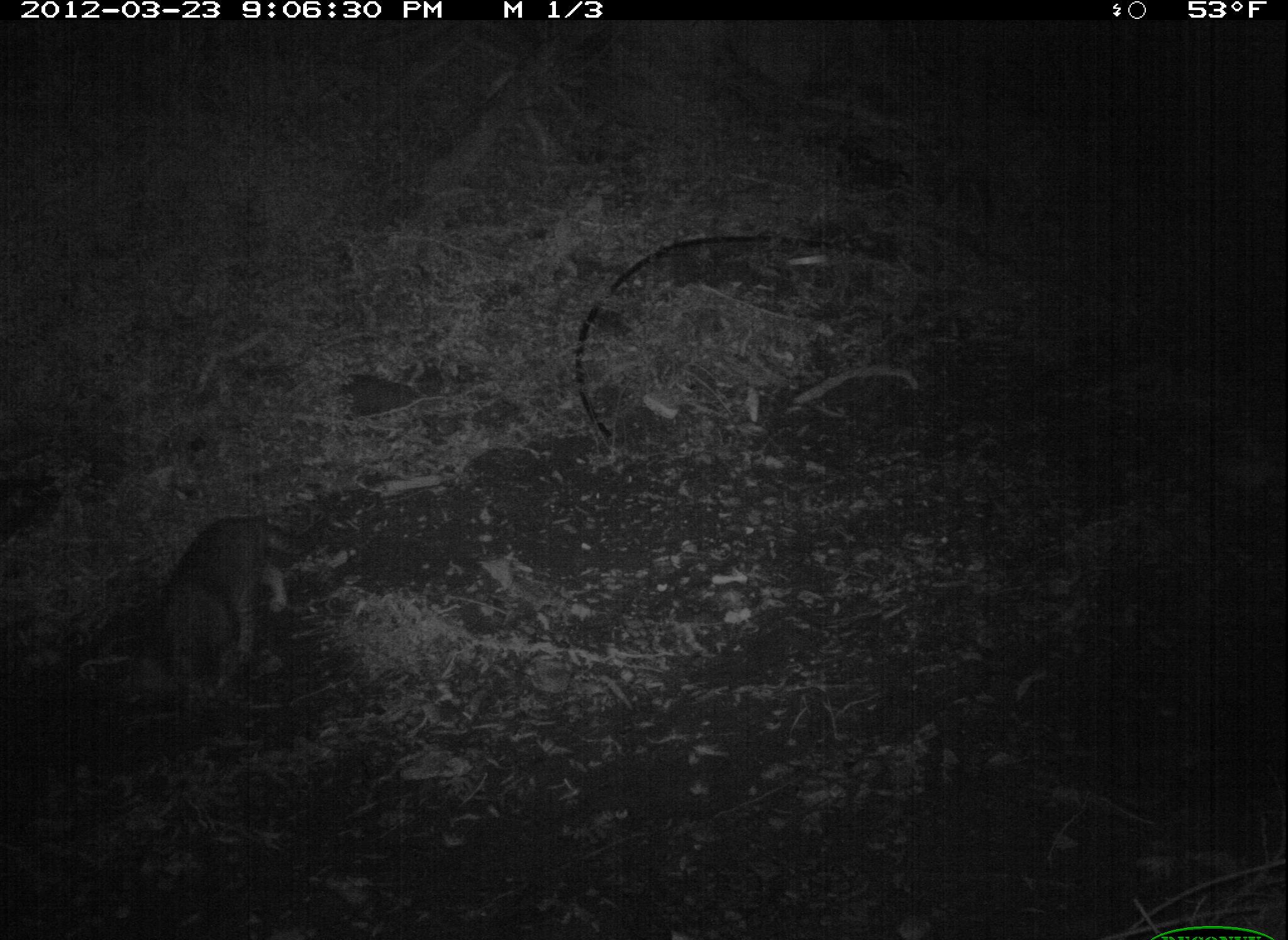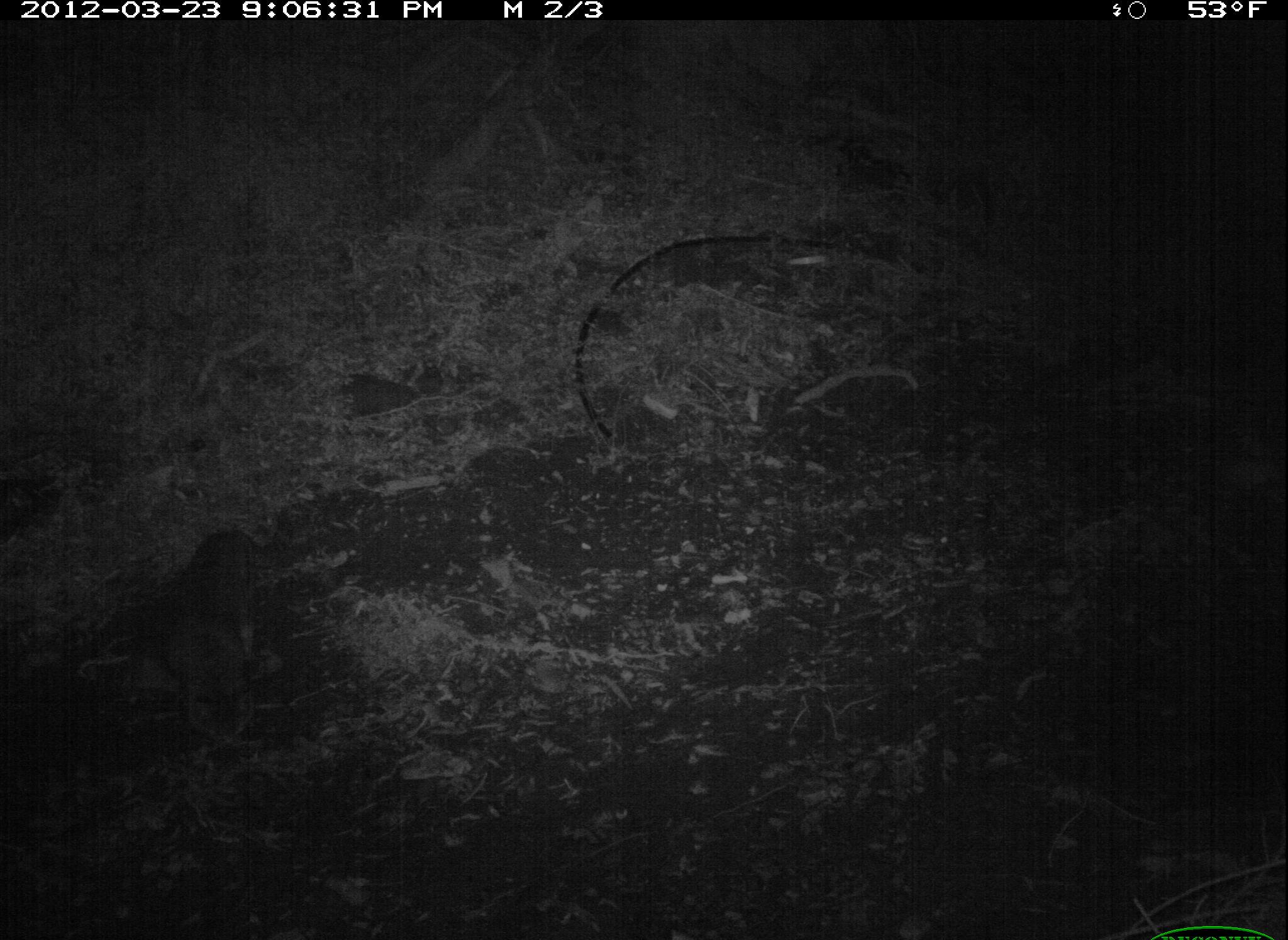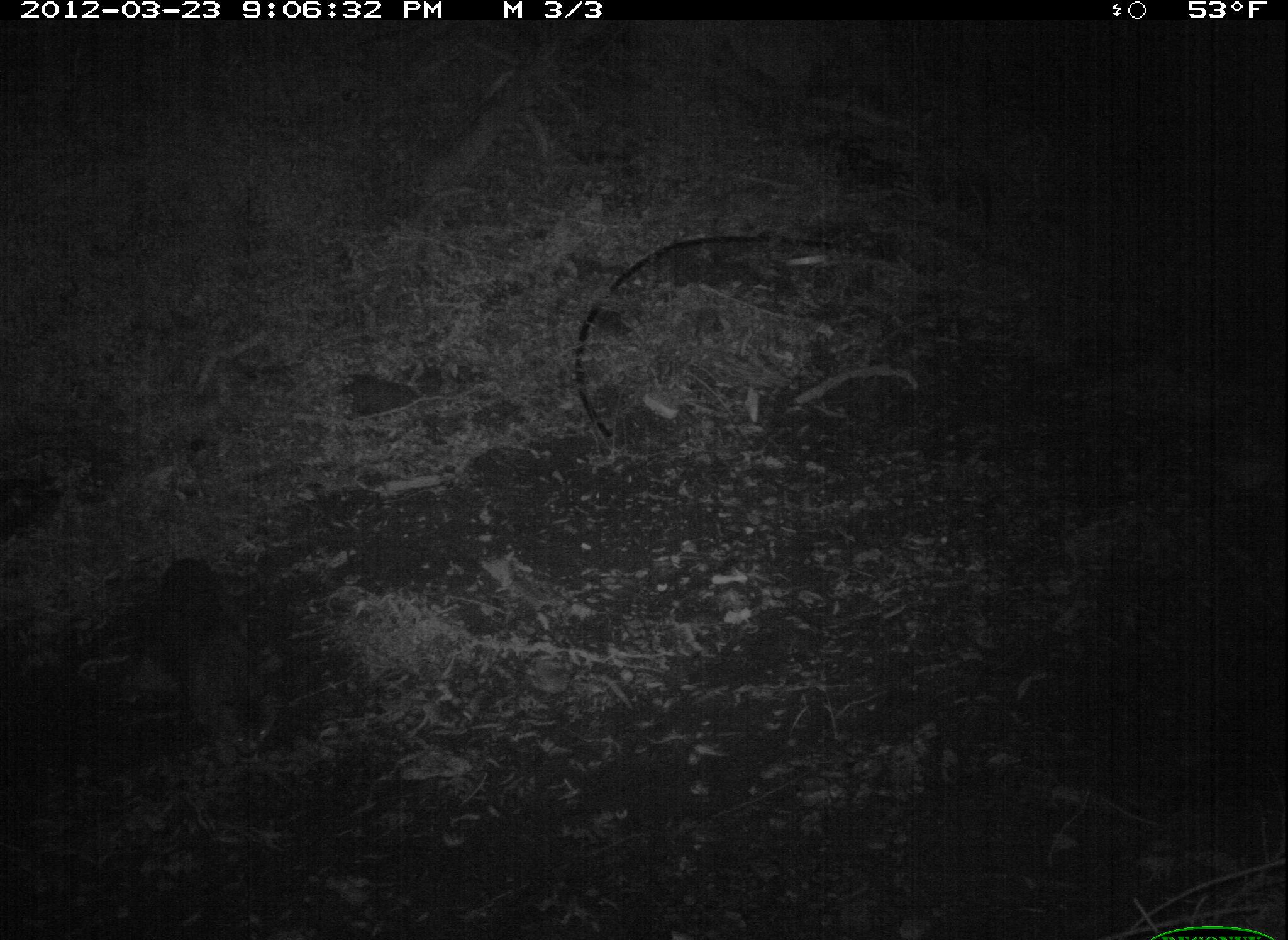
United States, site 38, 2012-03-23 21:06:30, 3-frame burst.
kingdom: Animalia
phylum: Chordata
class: Mammalia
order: Carnivora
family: Felidae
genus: Felis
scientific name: Felis catus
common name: cat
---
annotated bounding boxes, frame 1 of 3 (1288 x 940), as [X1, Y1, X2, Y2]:
cat: [114, 493, 338, 714]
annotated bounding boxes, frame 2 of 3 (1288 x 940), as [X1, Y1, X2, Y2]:
cat: [101, 522, 279, 751]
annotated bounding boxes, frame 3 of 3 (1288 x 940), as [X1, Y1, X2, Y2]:
cat: [79, 543, 299, 784]